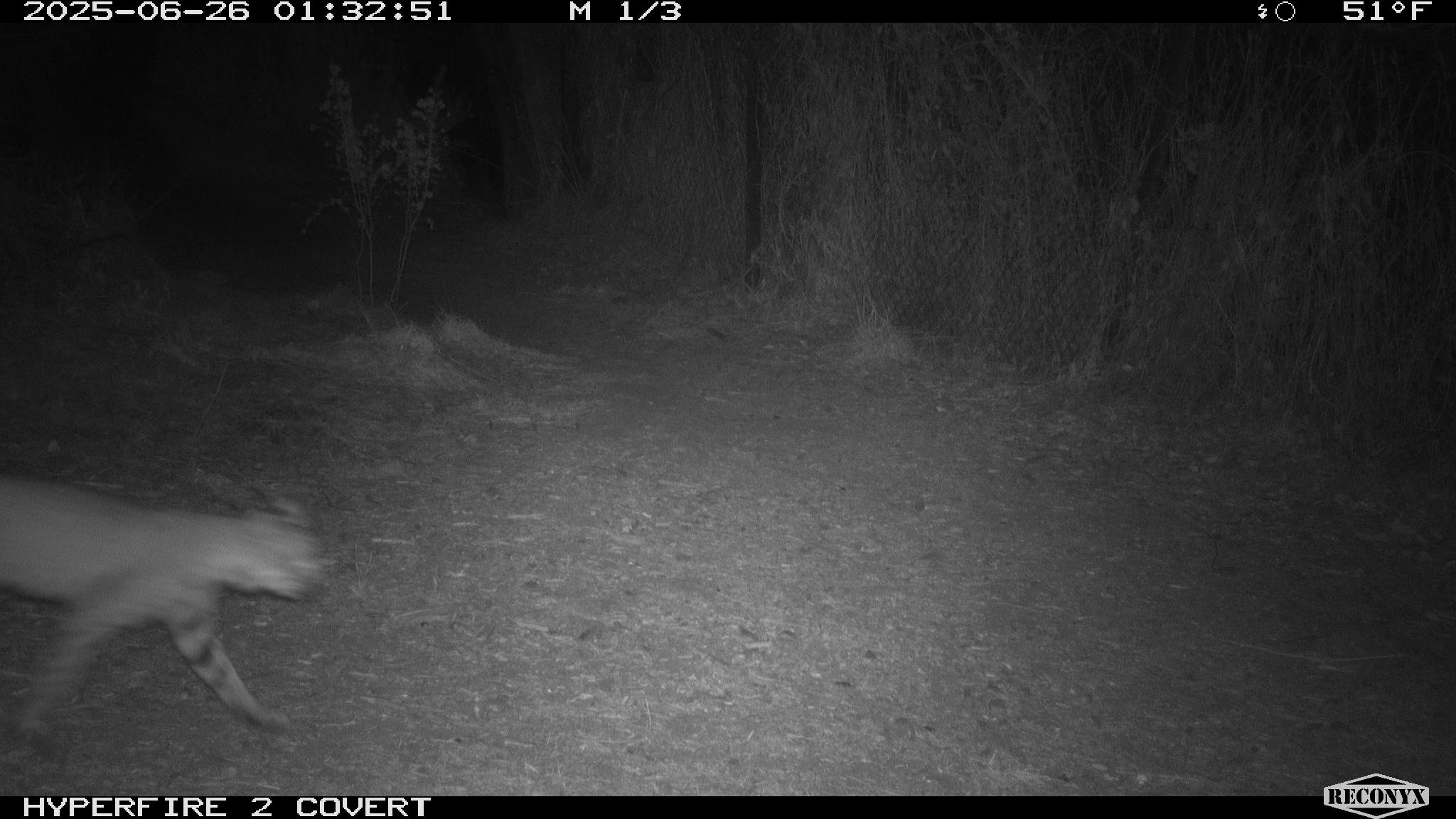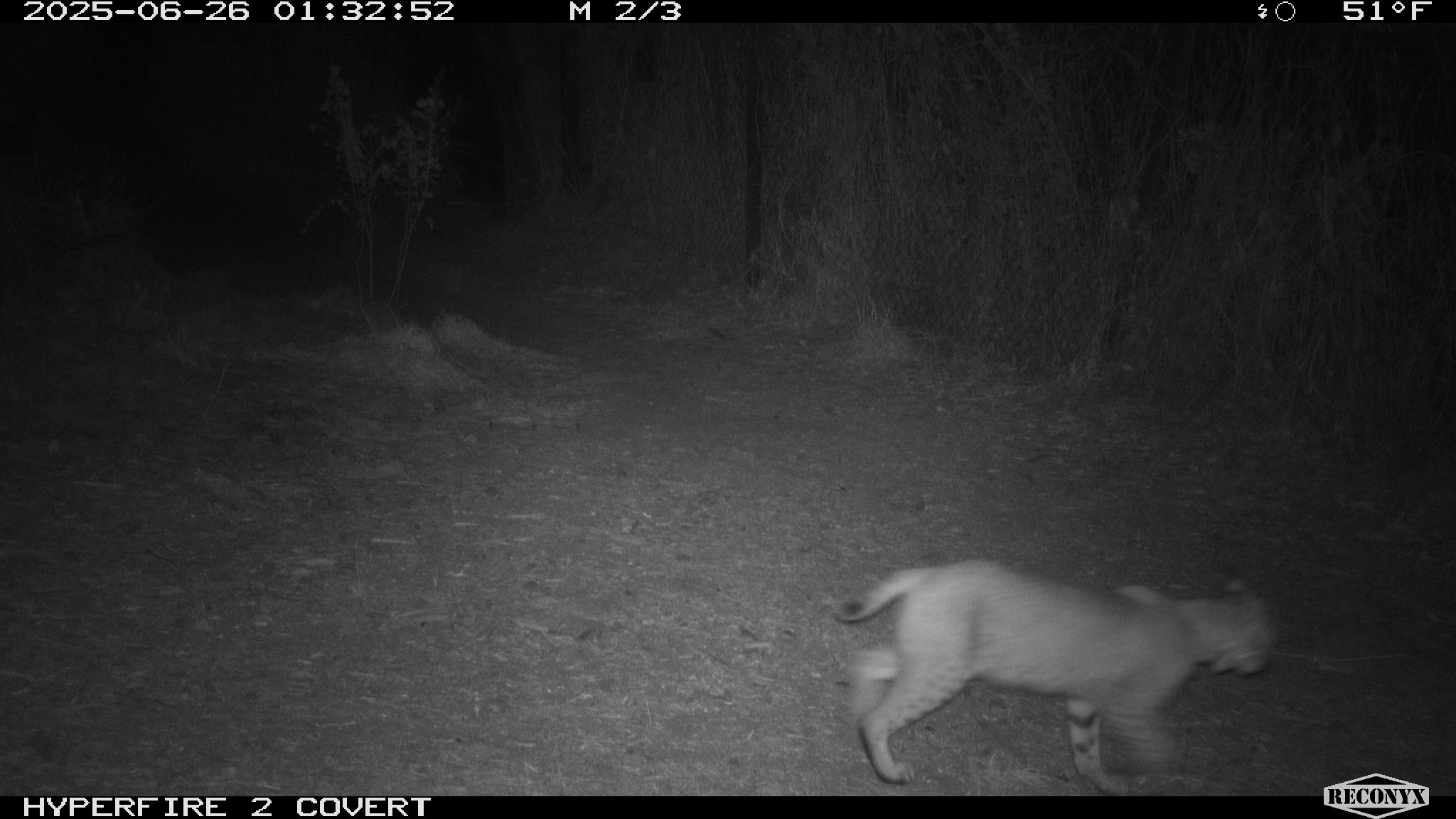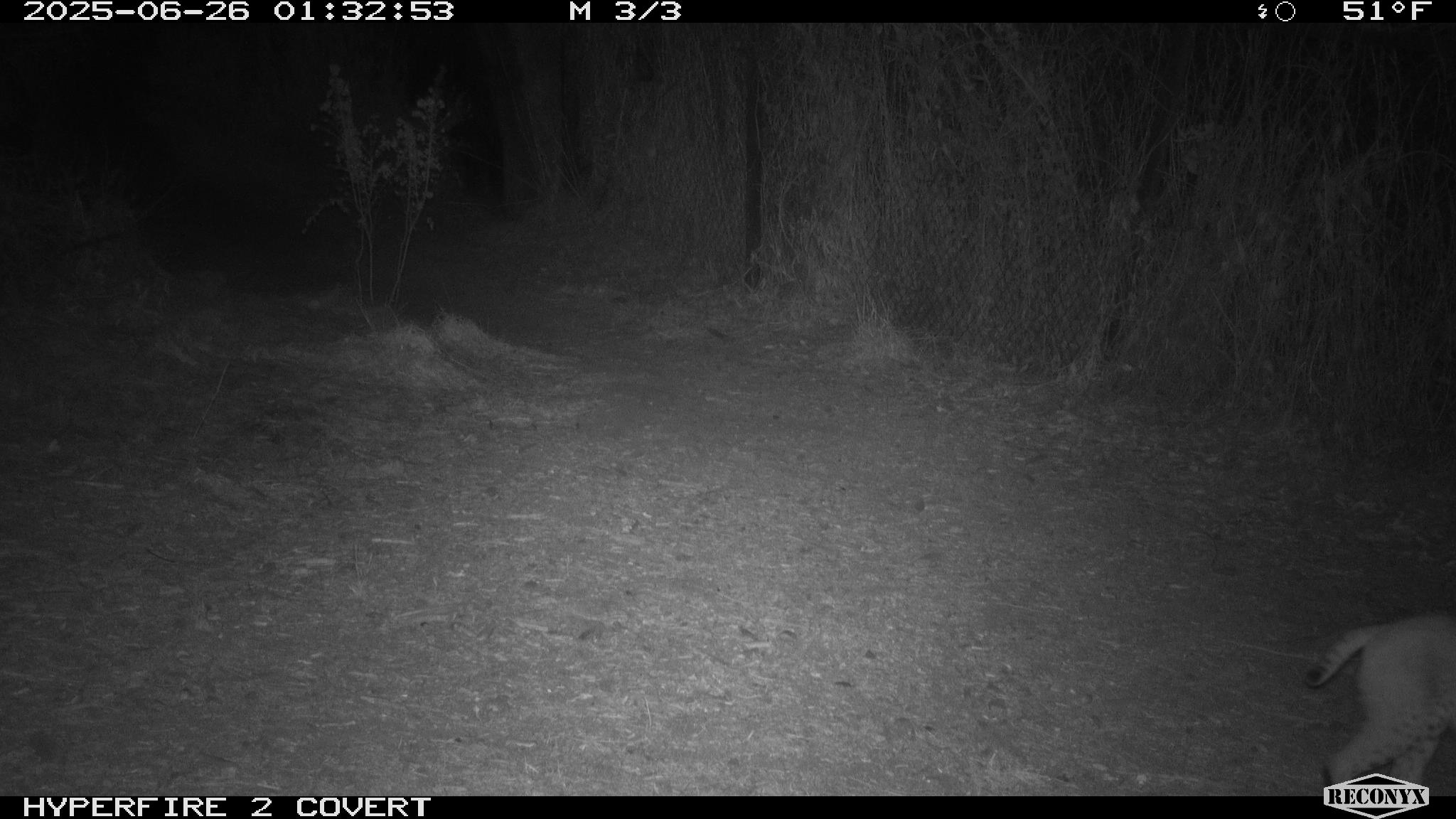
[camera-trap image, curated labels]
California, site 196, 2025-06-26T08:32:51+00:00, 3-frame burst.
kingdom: Animalia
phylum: Chordata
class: Mammalia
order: Carnivora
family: Felidae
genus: Lynx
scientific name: Lynx rufus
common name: bobcat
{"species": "bobcat (Lynx rufus)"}